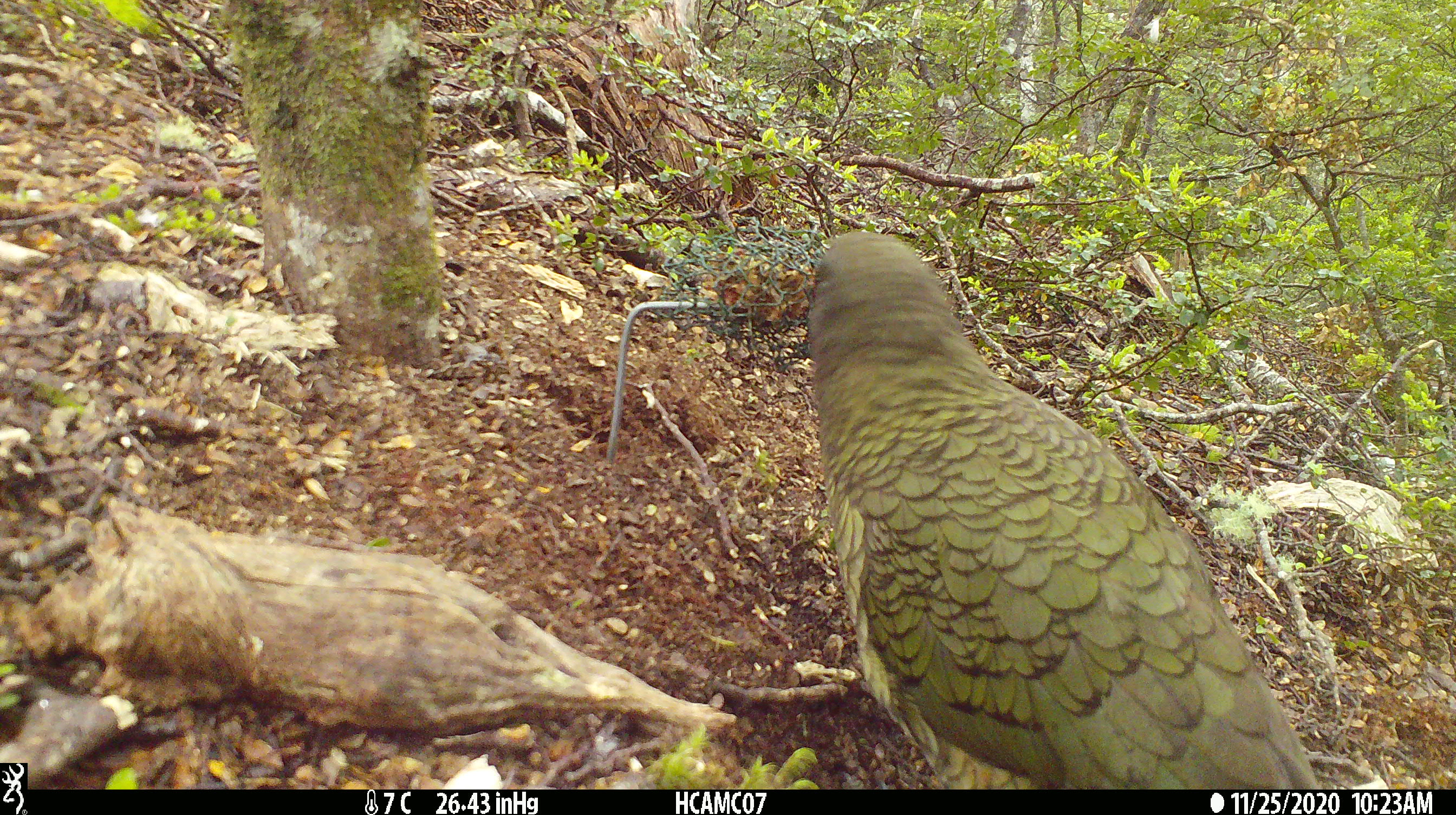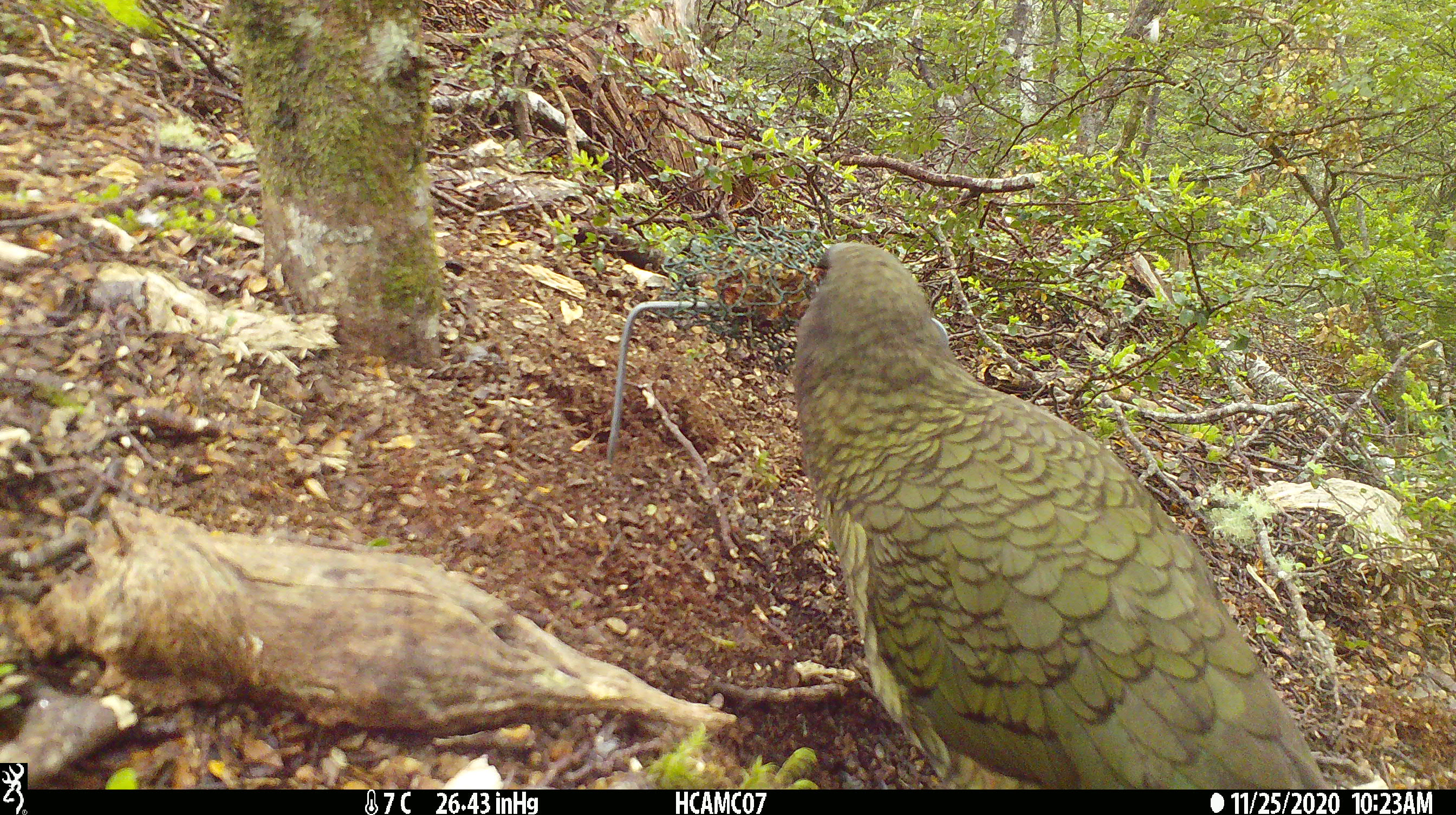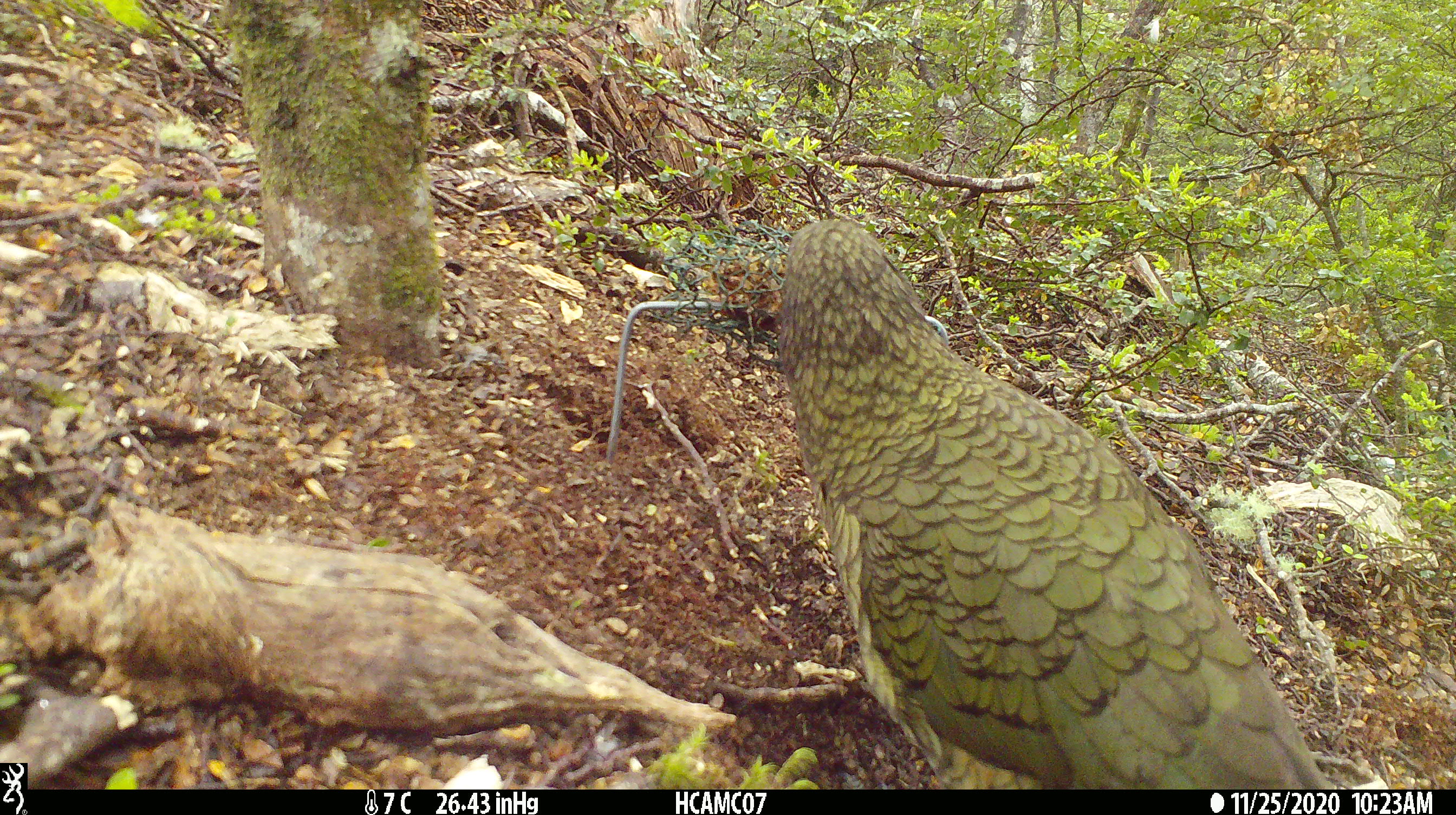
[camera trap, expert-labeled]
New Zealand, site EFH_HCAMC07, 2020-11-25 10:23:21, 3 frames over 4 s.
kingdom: Animalia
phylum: Chordata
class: Aves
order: Psittaciformes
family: Strigopidae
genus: Nestor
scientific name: Nestor notabilis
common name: kea